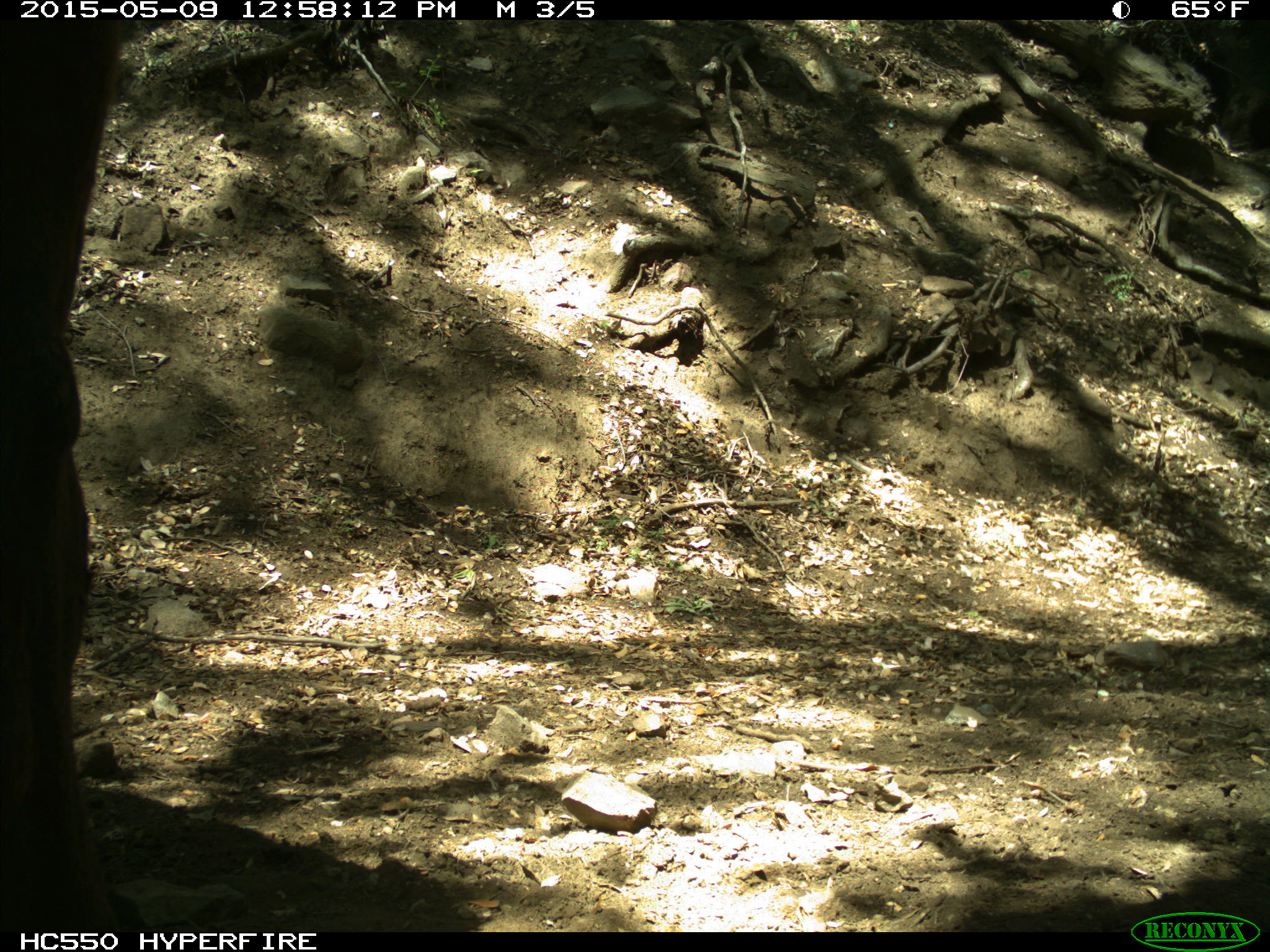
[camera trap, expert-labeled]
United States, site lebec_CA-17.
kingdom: Animalia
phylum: Chordata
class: Mammalia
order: Artiodactyla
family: Bovidae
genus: Bos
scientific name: Bos taurus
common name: domestic cow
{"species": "Bos taurus (domestic cow)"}